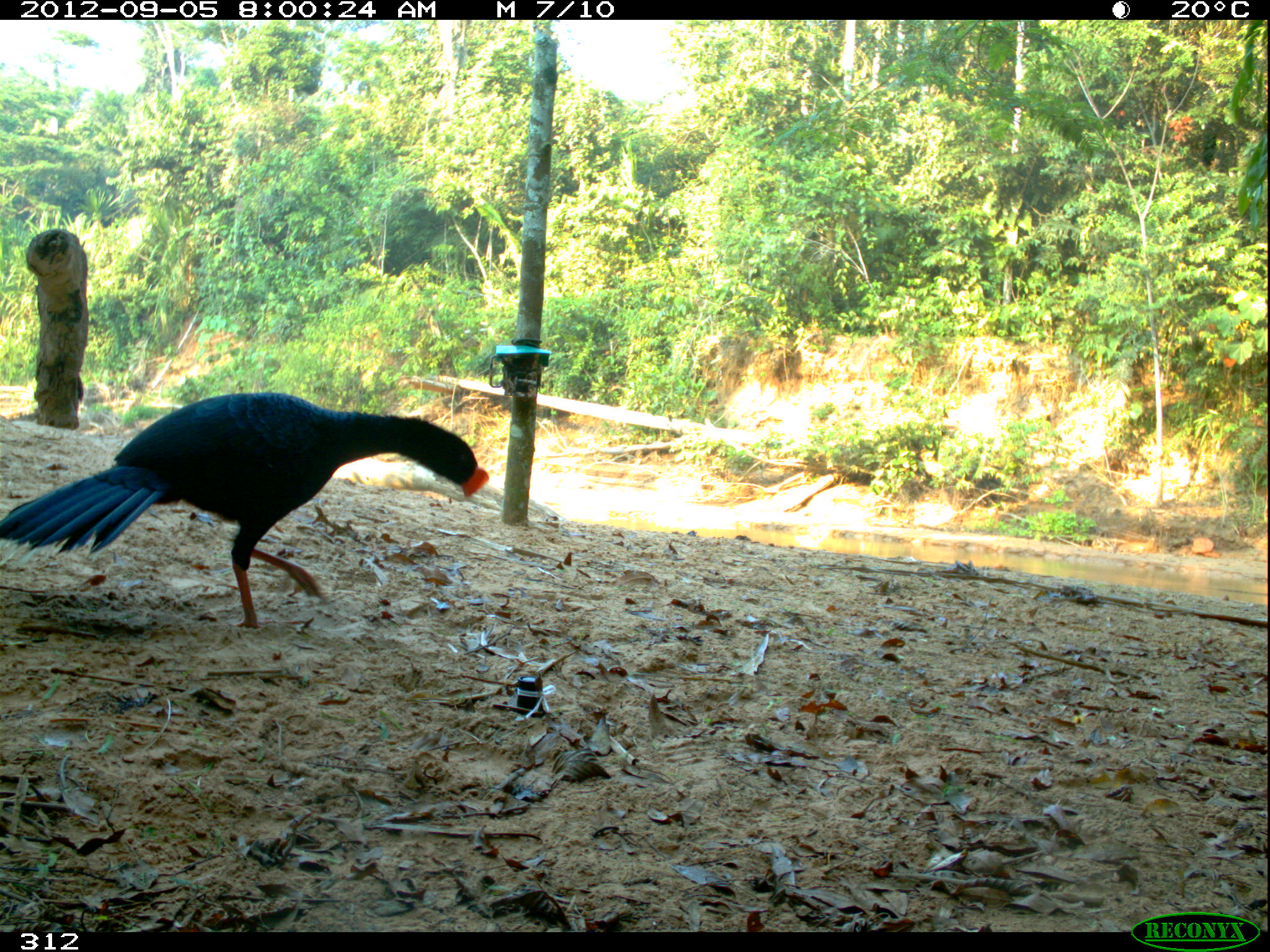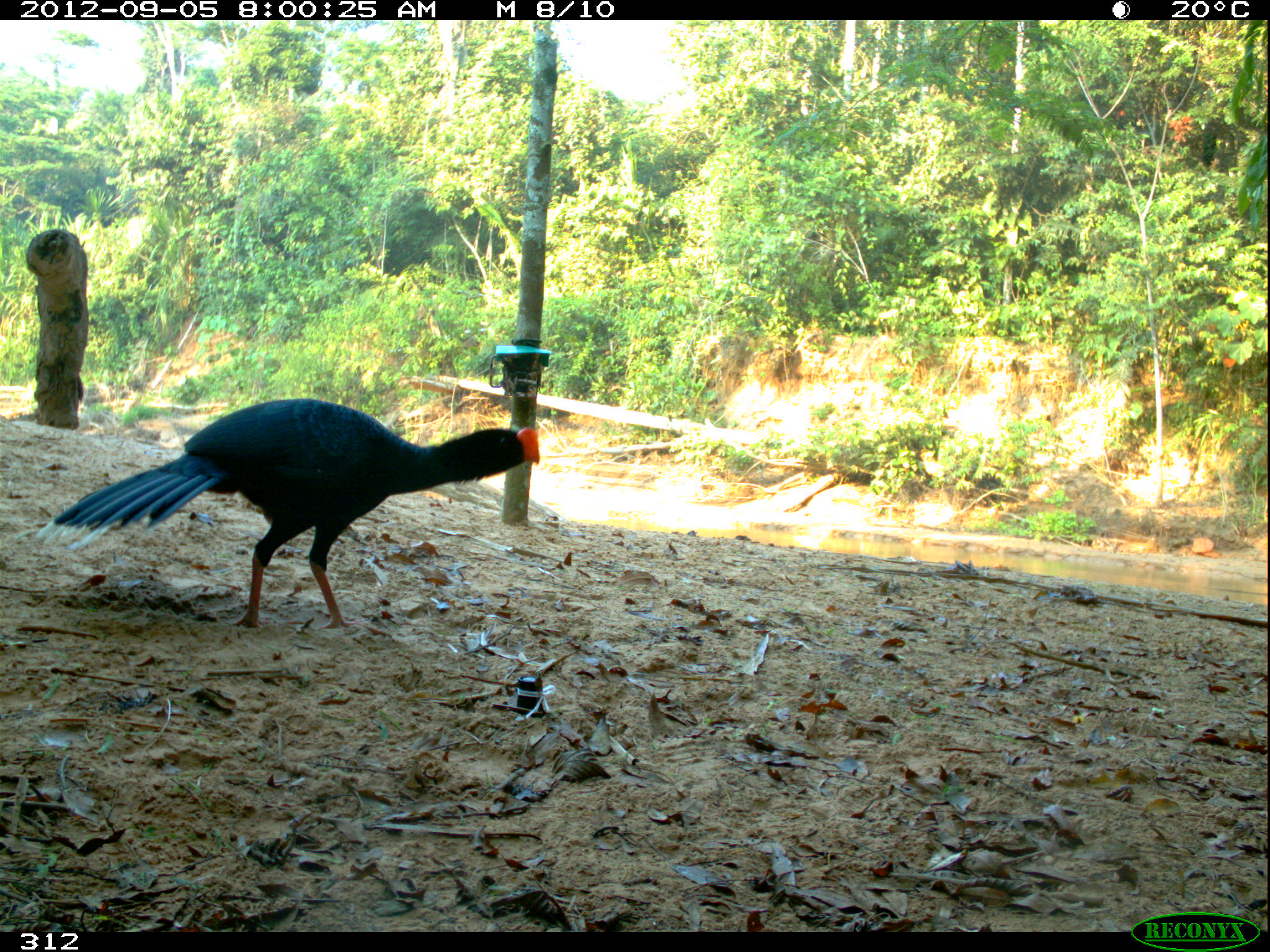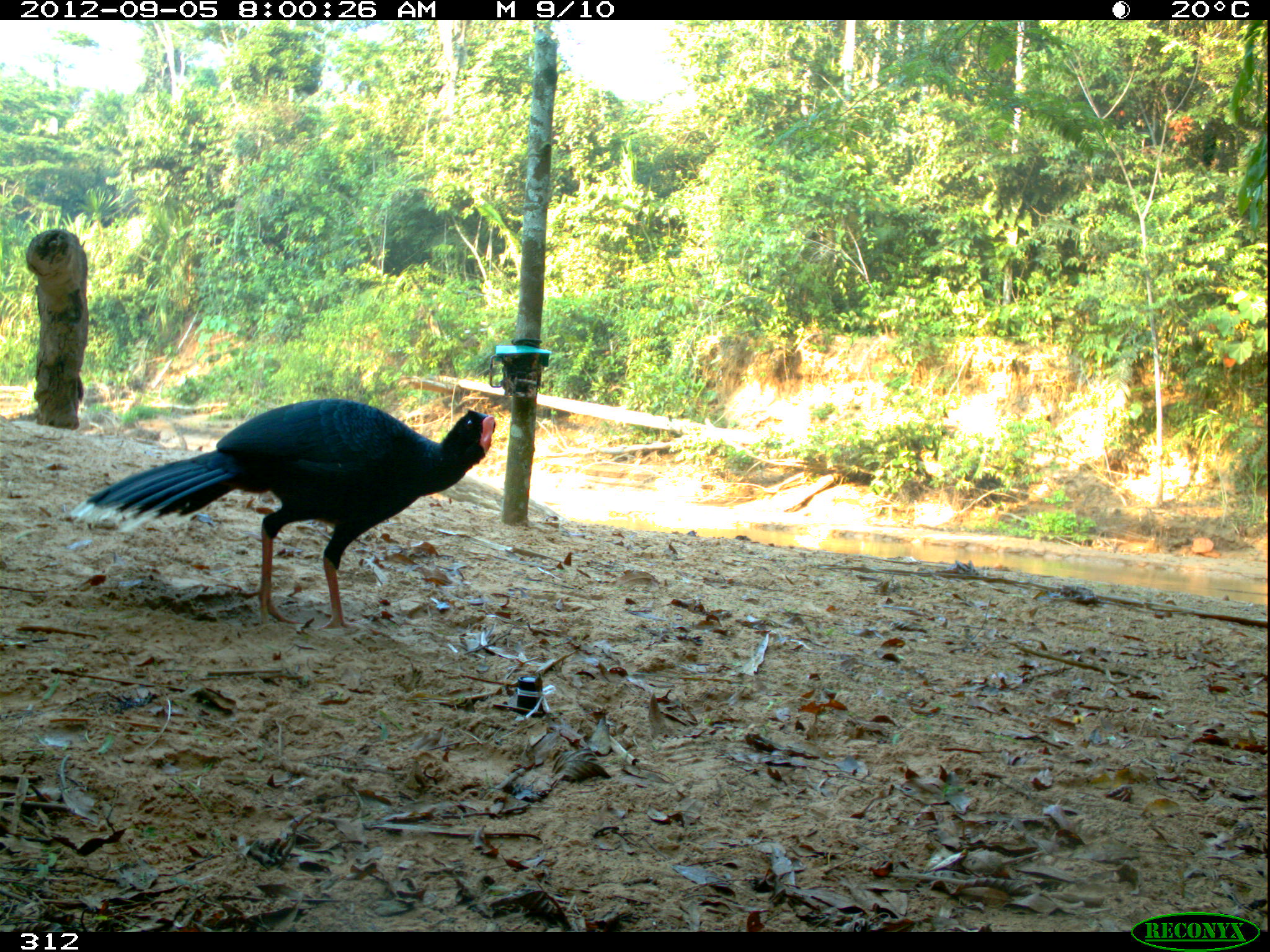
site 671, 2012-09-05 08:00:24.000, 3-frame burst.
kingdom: Animalia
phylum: Chordata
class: Aves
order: Galliformes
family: Cracidae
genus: Mitu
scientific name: Mitu tuberosum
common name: razor-billed curassow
Mitu tuberosum (razor-billed curassow).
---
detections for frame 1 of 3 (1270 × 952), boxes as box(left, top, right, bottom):
mitu tuberosum: box(1, 390, 492, 629)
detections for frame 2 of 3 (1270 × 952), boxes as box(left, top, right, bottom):
mitu tuberosum: box(35, 394, 541, 638)